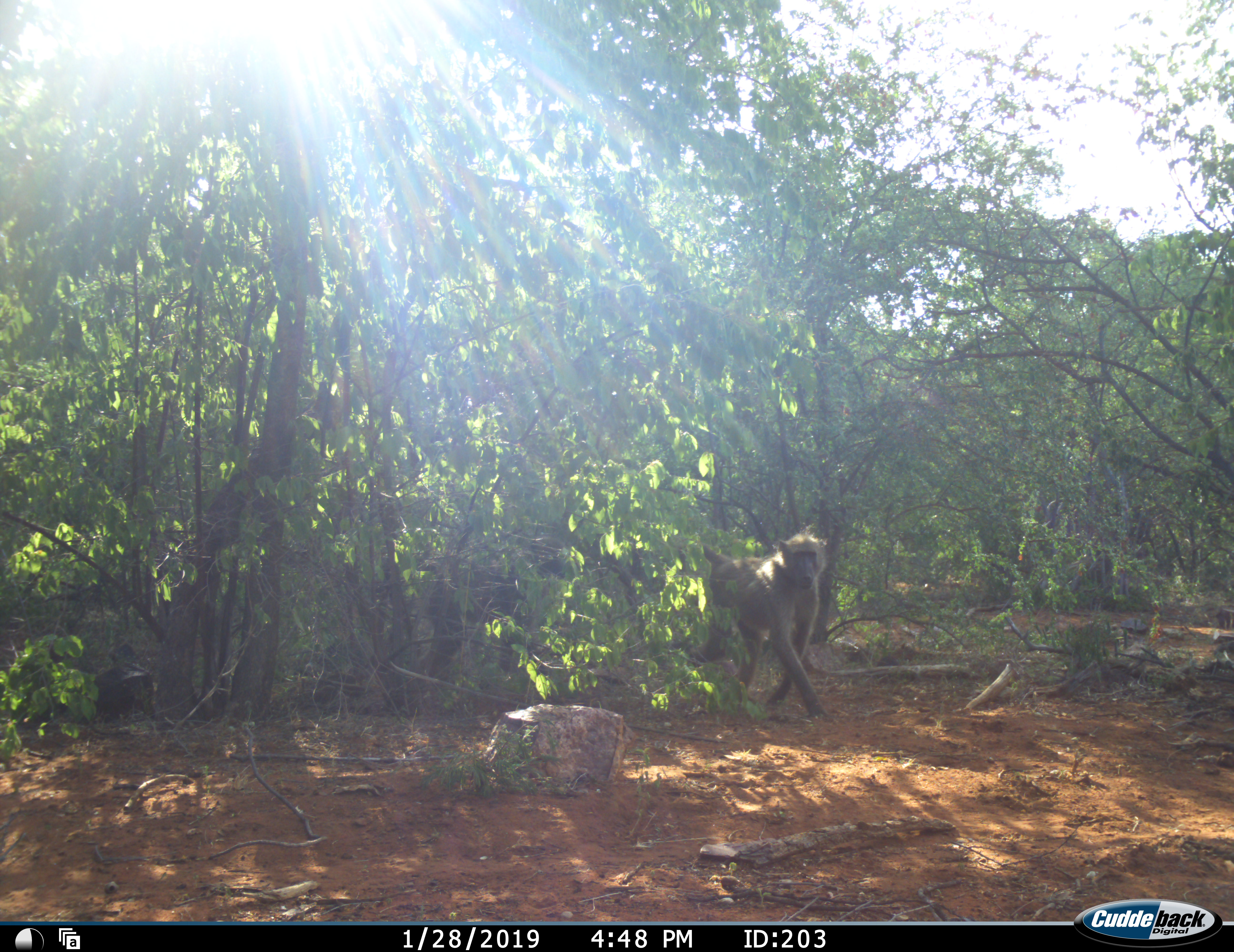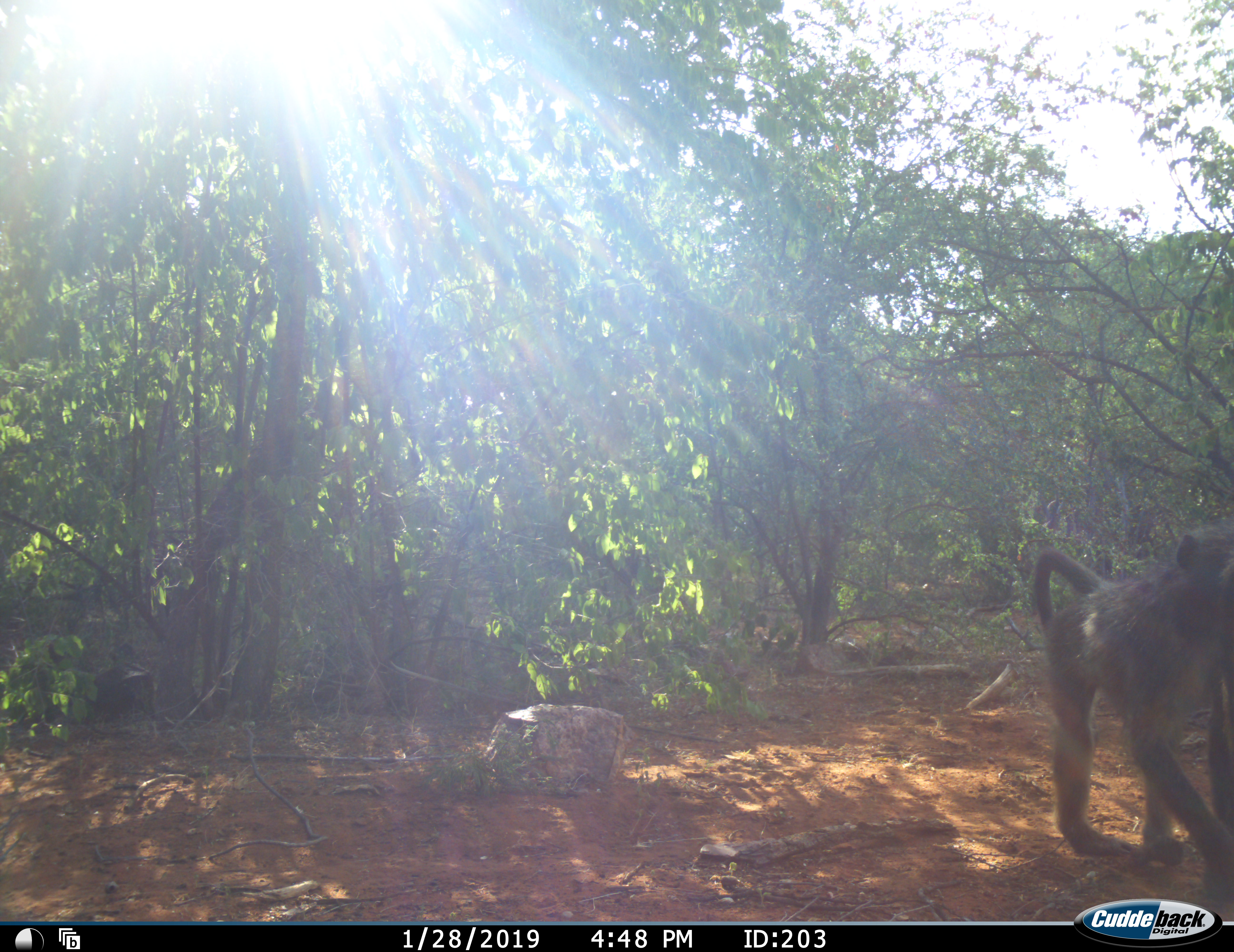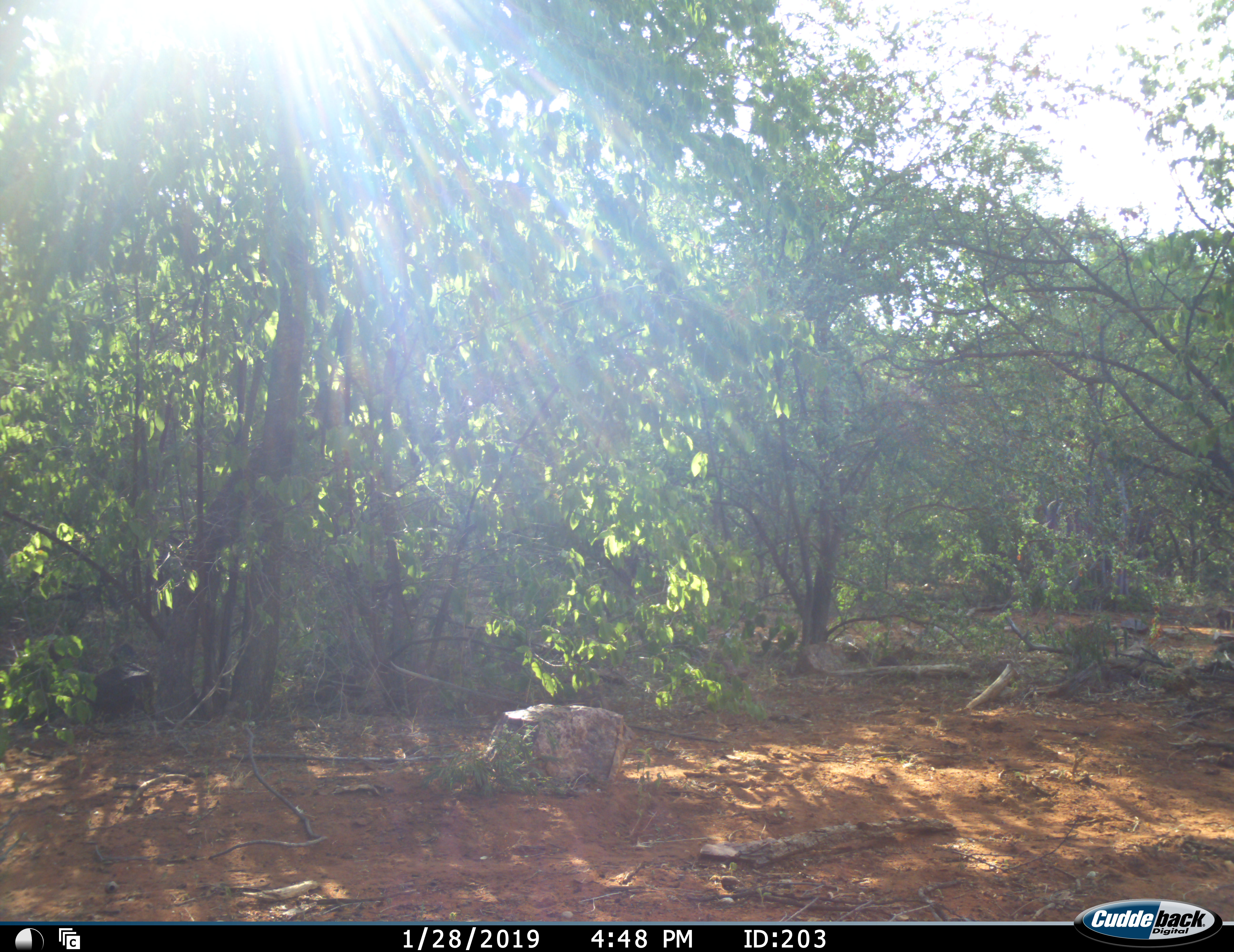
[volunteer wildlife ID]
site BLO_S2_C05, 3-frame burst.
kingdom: Animalia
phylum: Chordata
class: Mammalia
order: Primates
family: Cercopithecidae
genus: Papio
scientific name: Papio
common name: baboon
Baboon (Papio), count 1. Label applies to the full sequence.